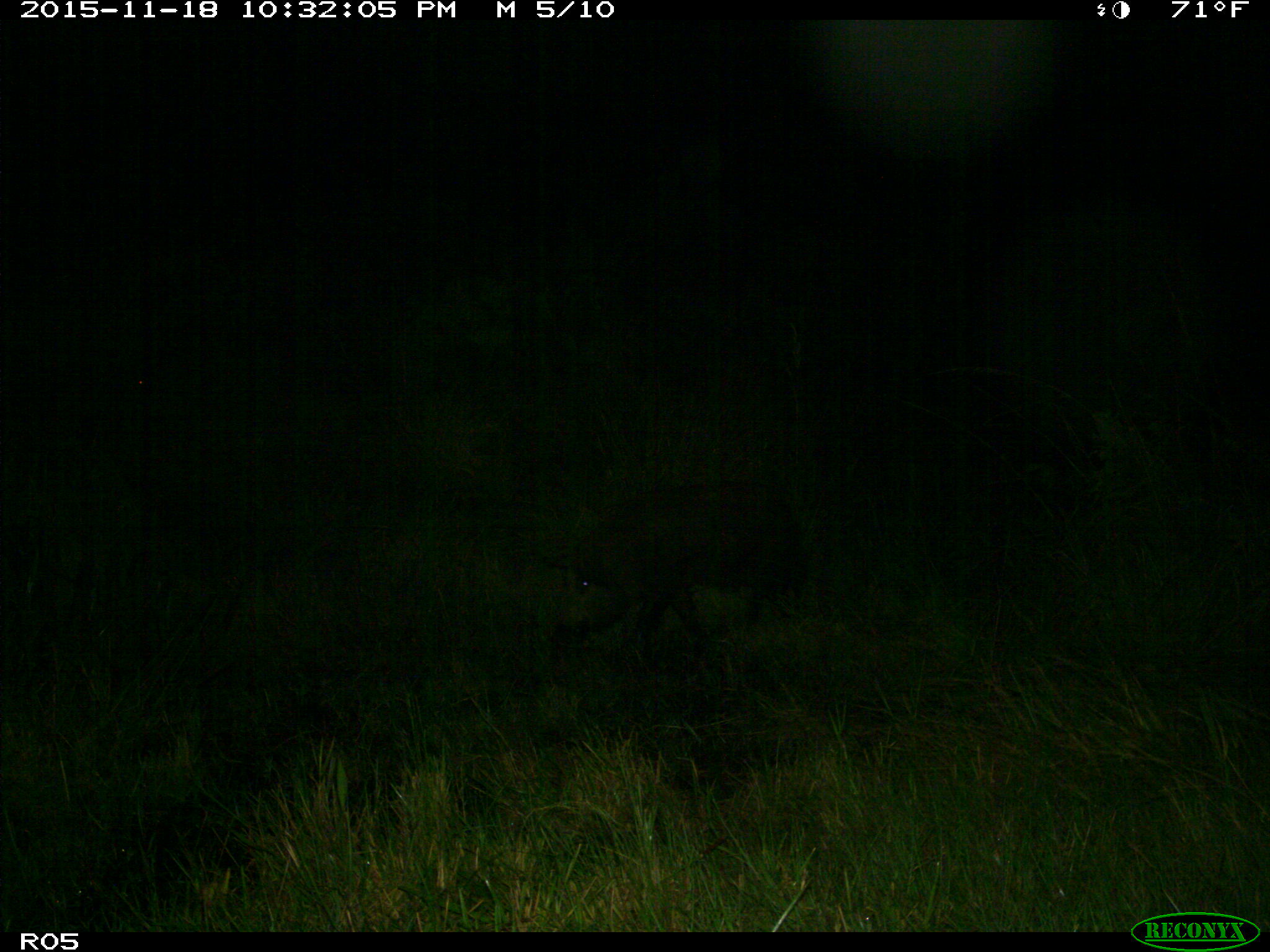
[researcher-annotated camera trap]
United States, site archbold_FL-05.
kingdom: Animalia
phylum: Chordata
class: Mammalia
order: Artiodactyla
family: Suidae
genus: Sus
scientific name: Sus scrofa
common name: wild boar